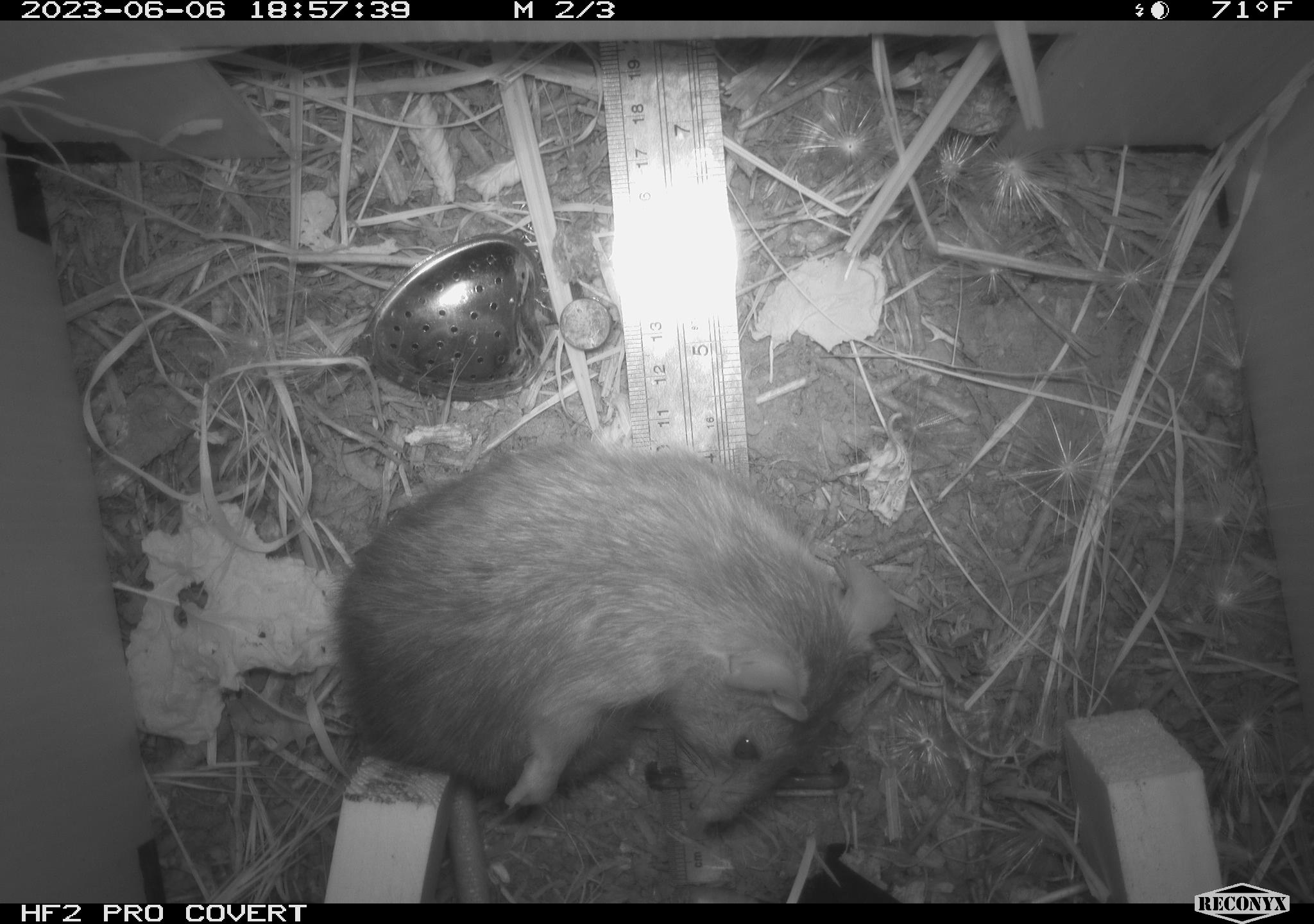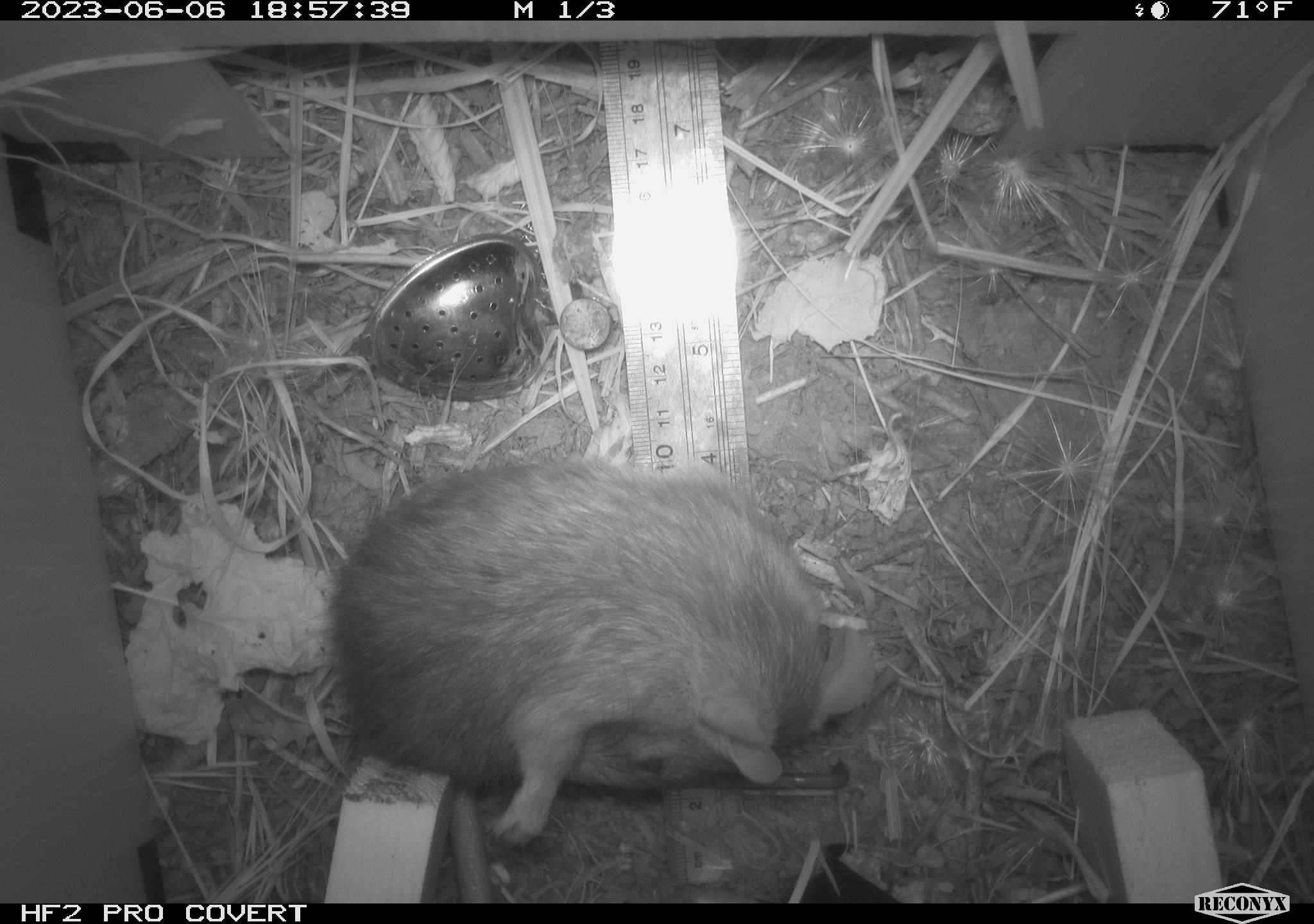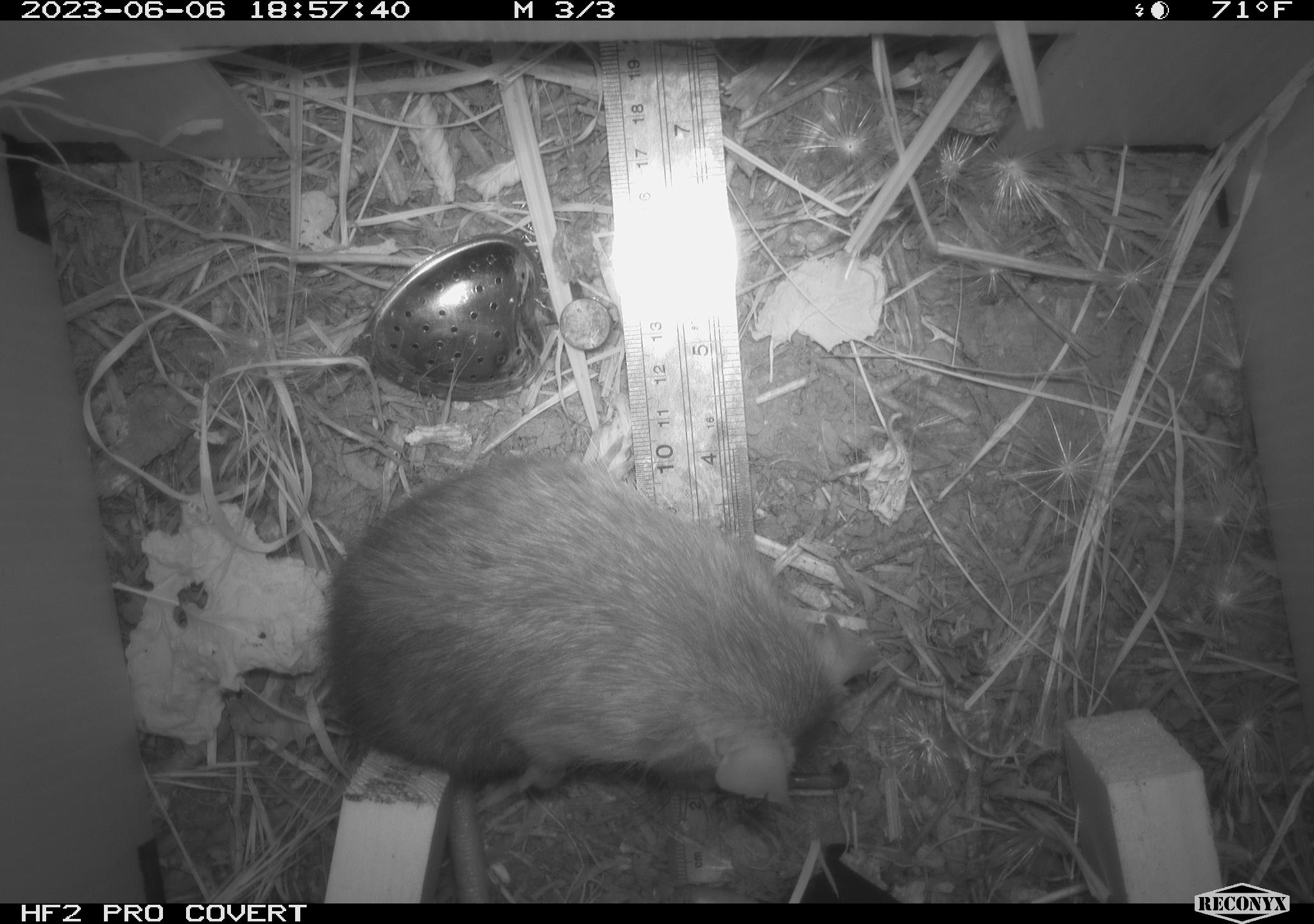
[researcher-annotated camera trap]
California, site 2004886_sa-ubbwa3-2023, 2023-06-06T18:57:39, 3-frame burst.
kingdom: Animalia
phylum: Chordata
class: Mammalia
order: Rodentia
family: Muridae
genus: Rattus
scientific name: Rattus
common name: rat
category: rattus species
Rattus species (rat) (Rattus).